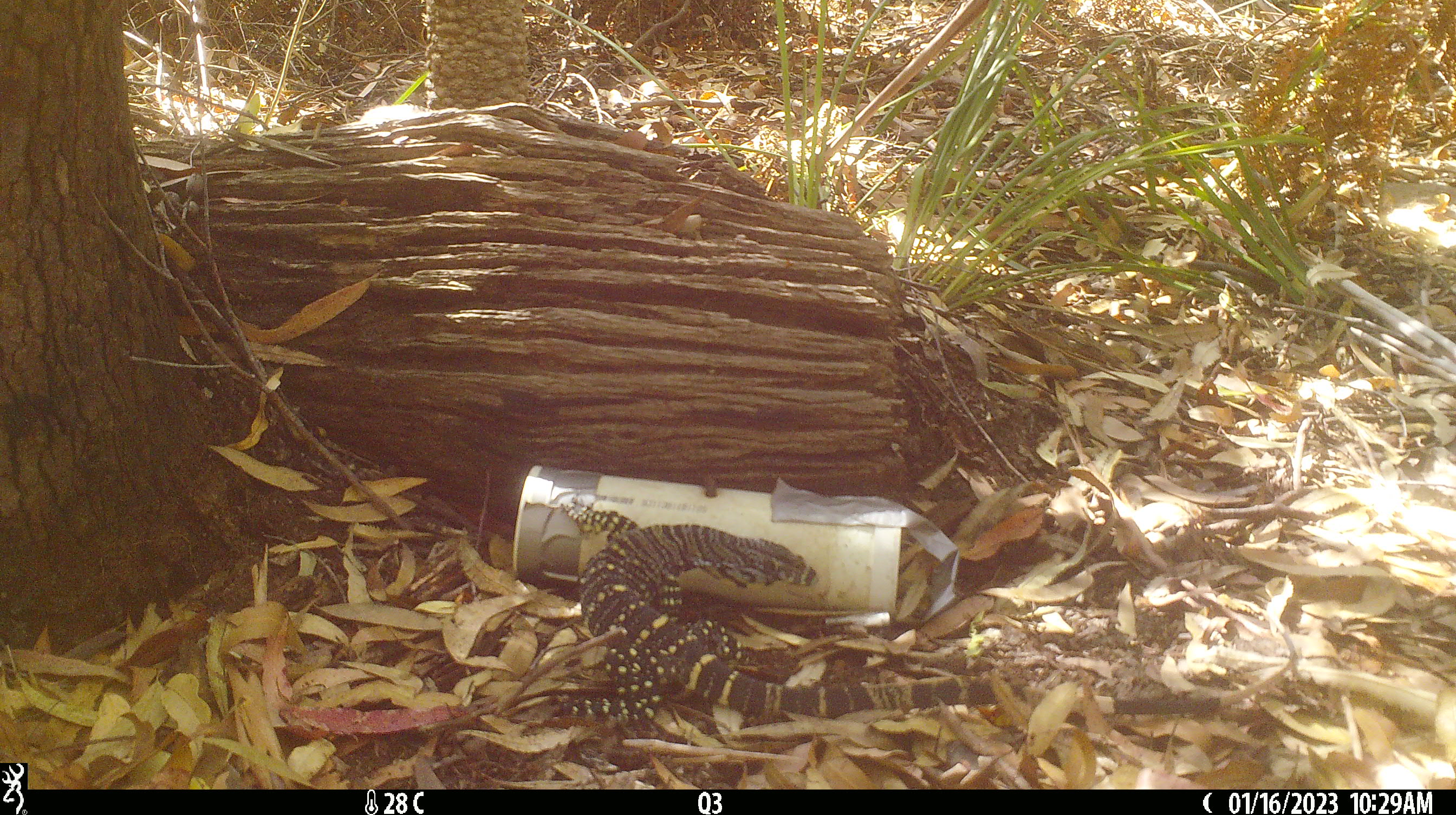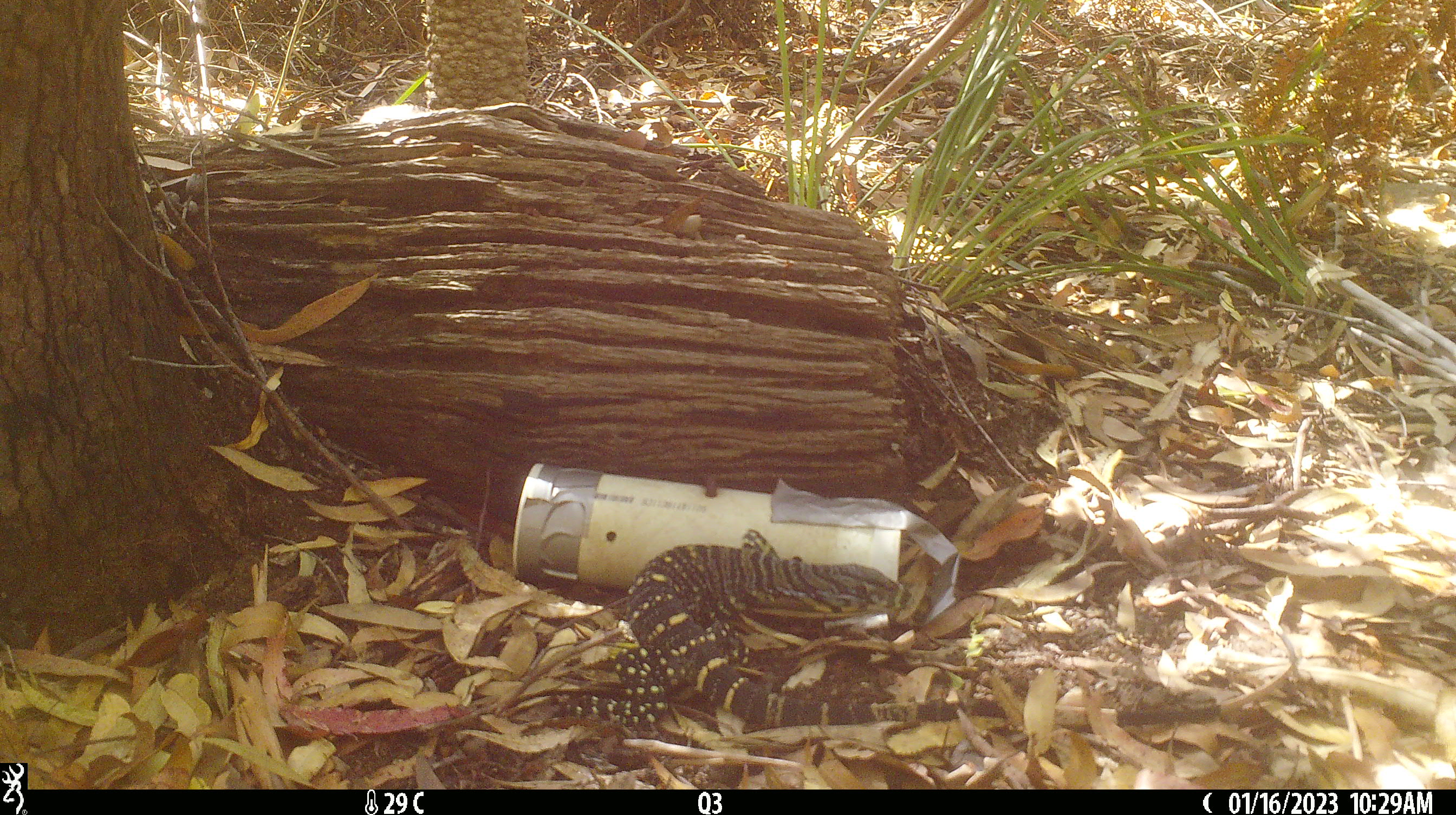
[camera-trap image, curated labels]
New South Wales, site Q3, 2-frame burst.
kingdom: Animalia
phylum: Chordata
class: Reptilia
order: Squamata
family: Varanidae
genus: Varanus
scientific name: Varanus varius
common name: lace monitor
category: goanna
Goanna (lace monitor) (Varanus varius).